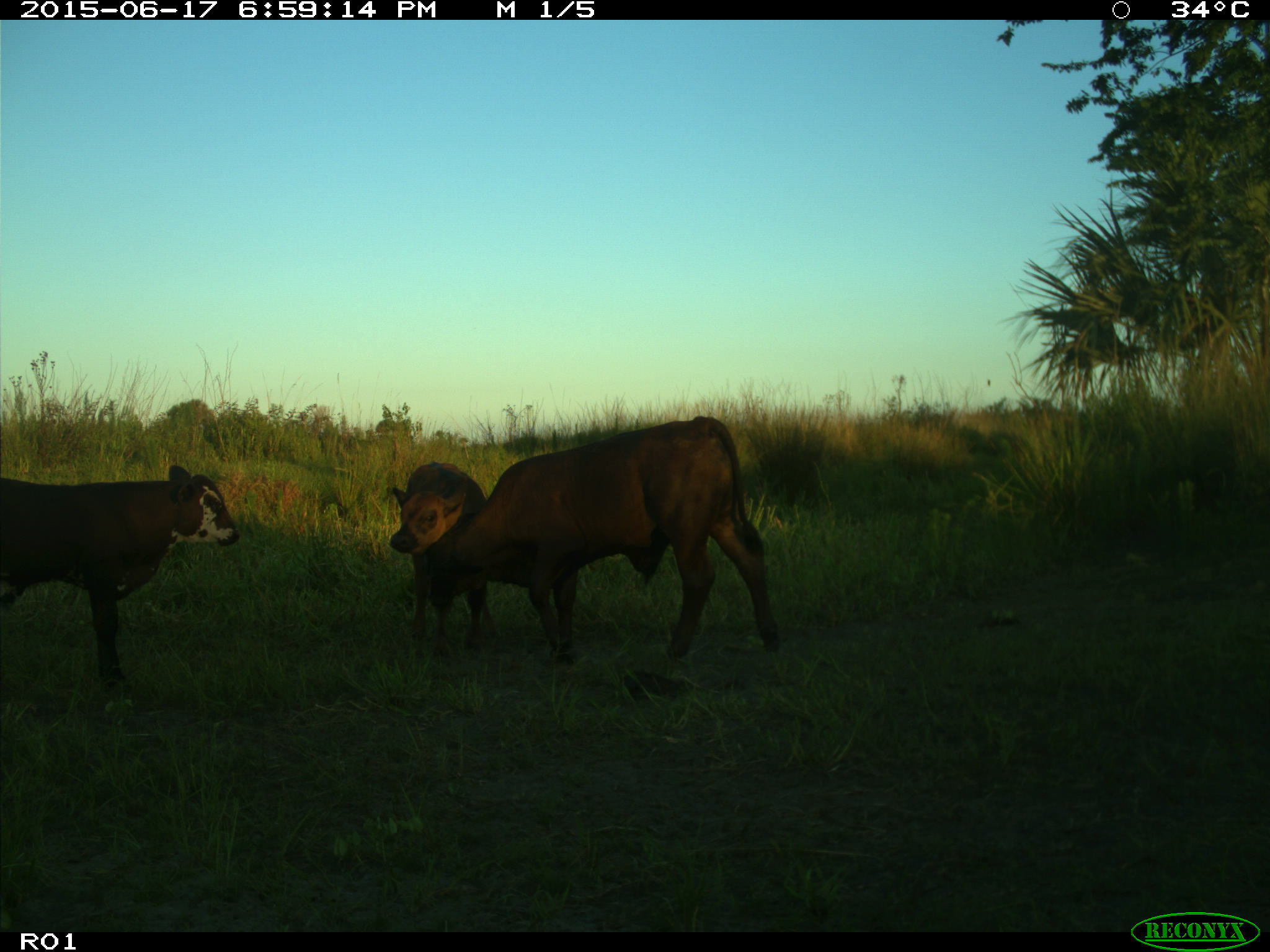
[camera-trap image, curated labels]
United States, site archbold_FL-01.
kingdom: Animalia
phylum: Chordata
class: Mammalia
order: Artiodactyla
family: Bovidae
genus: Bos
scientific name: Bos taurus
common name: domestic cow